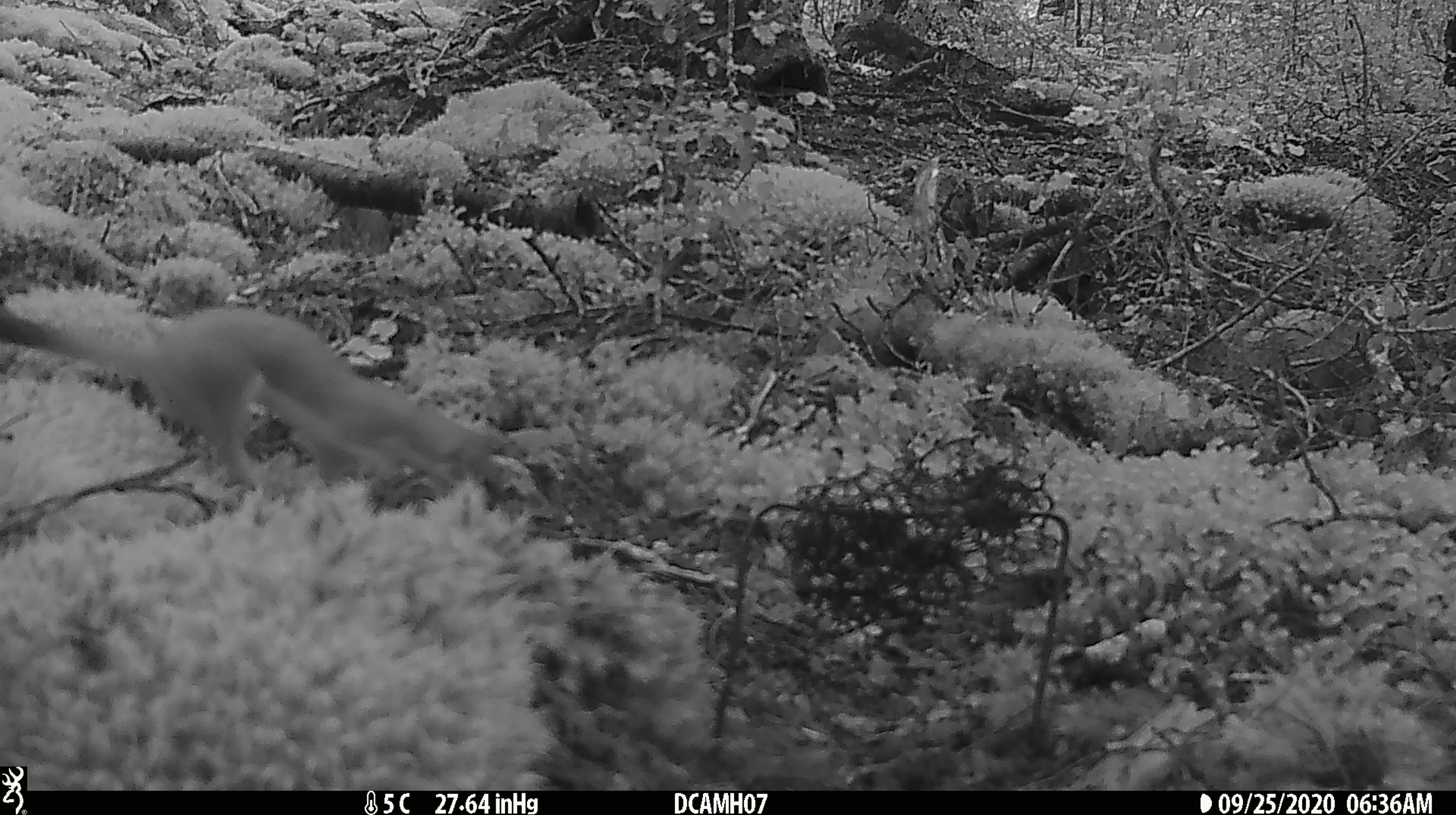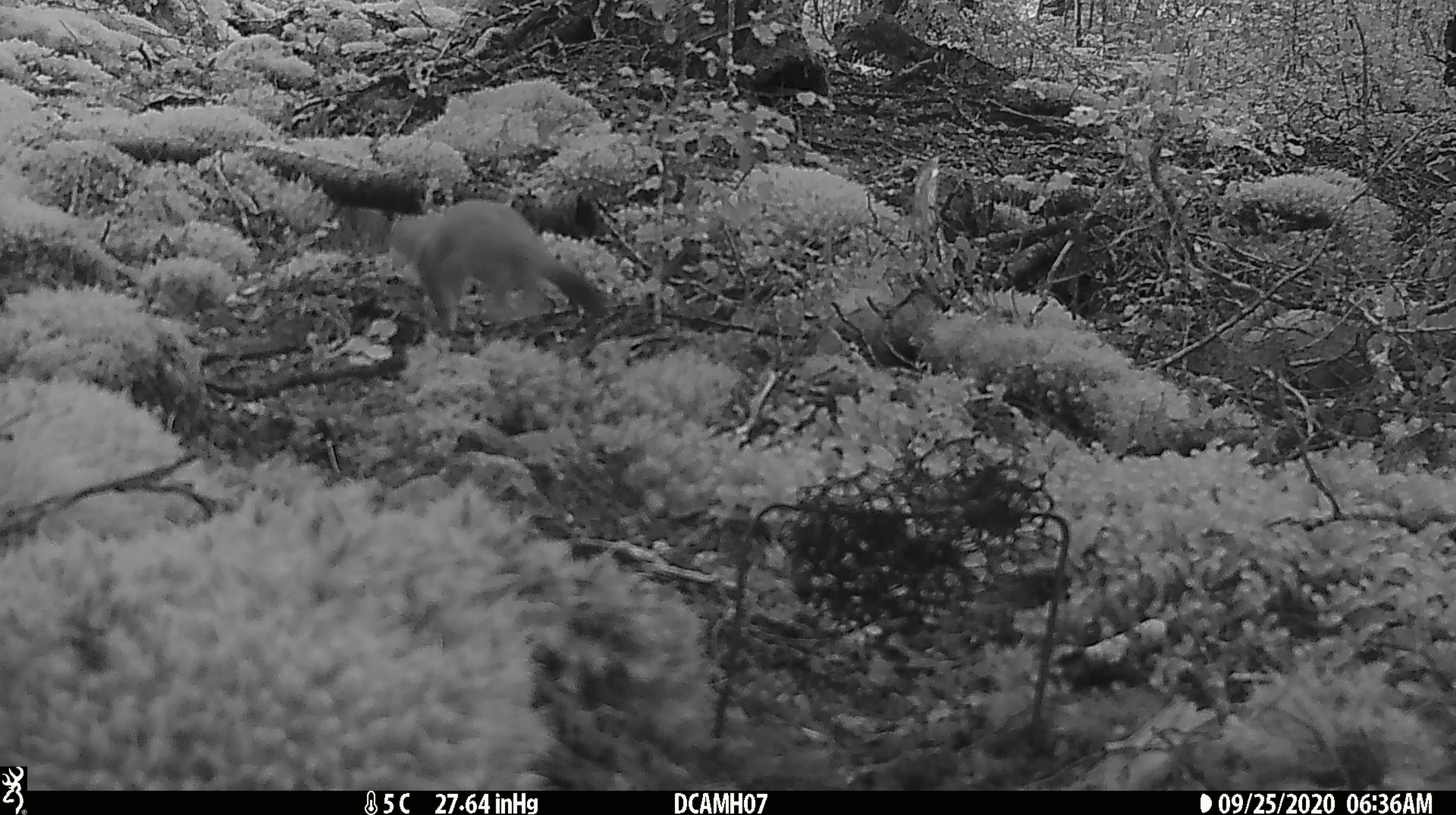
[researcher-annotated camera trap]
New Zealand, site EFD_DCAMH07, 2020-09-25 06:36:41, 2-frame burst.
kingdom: Animalia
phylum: Chordata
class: Mammalia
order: Carnivora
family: Mustelidae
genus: Mustela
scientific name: Mustela erminea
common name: stoat